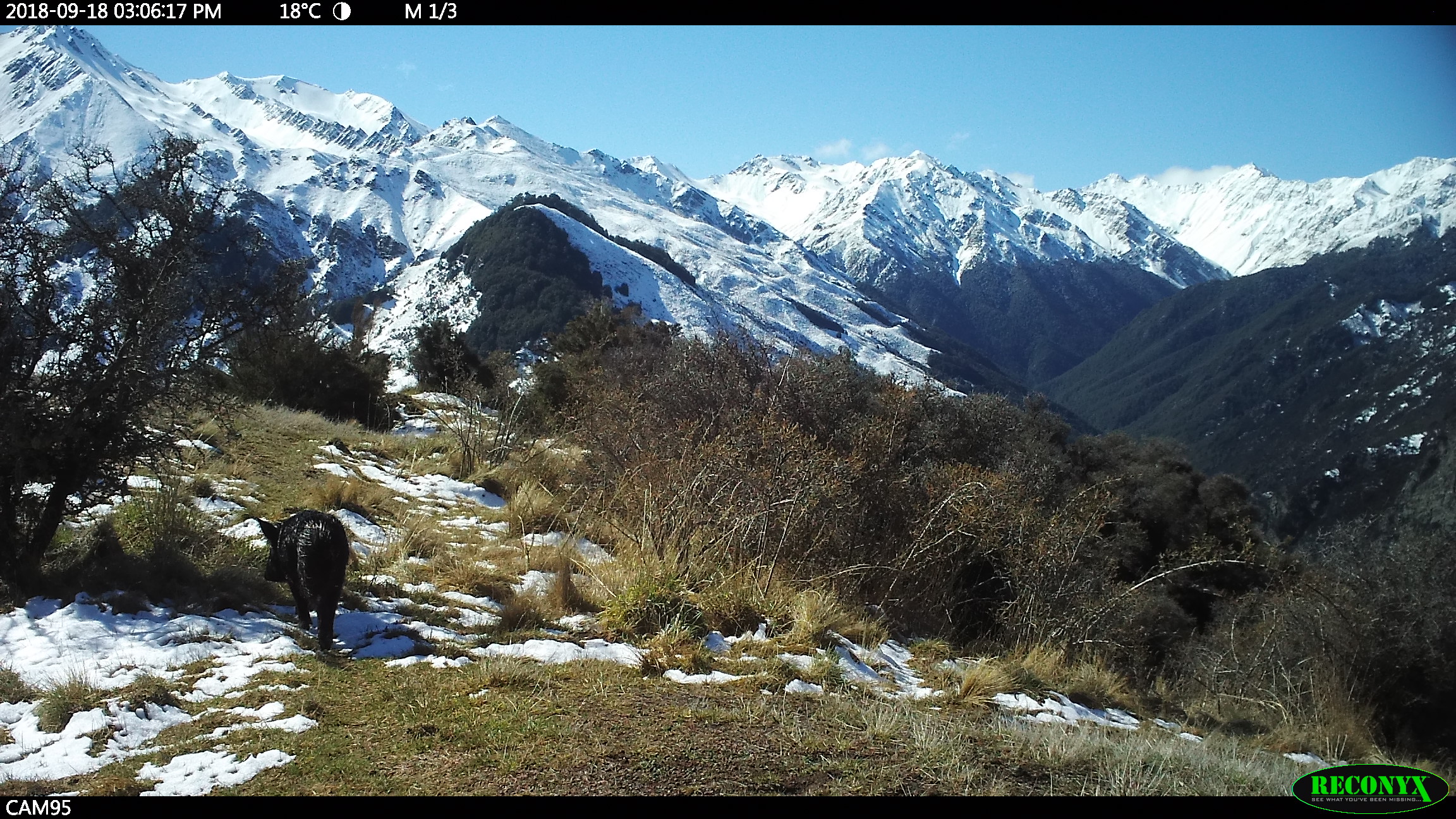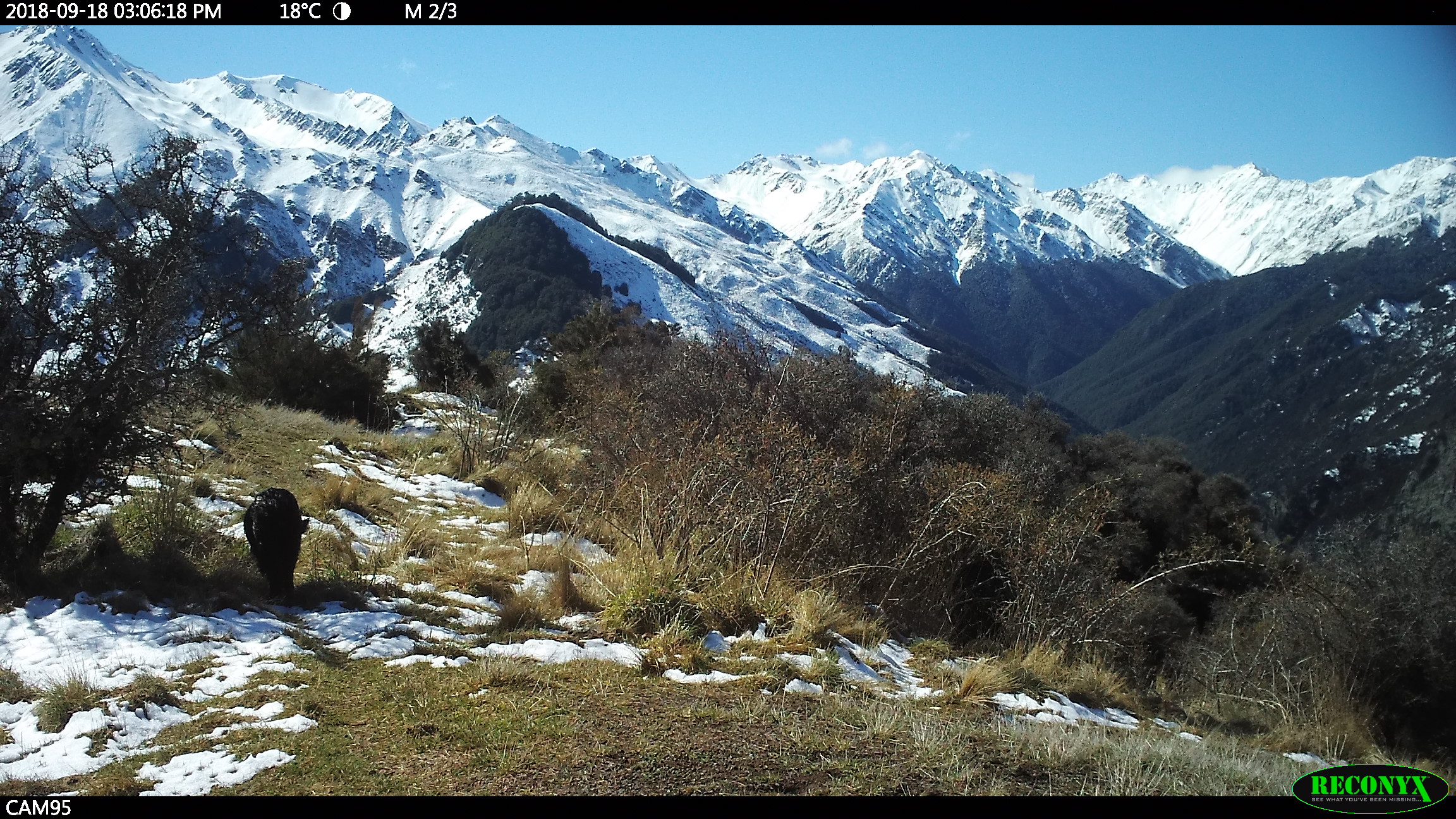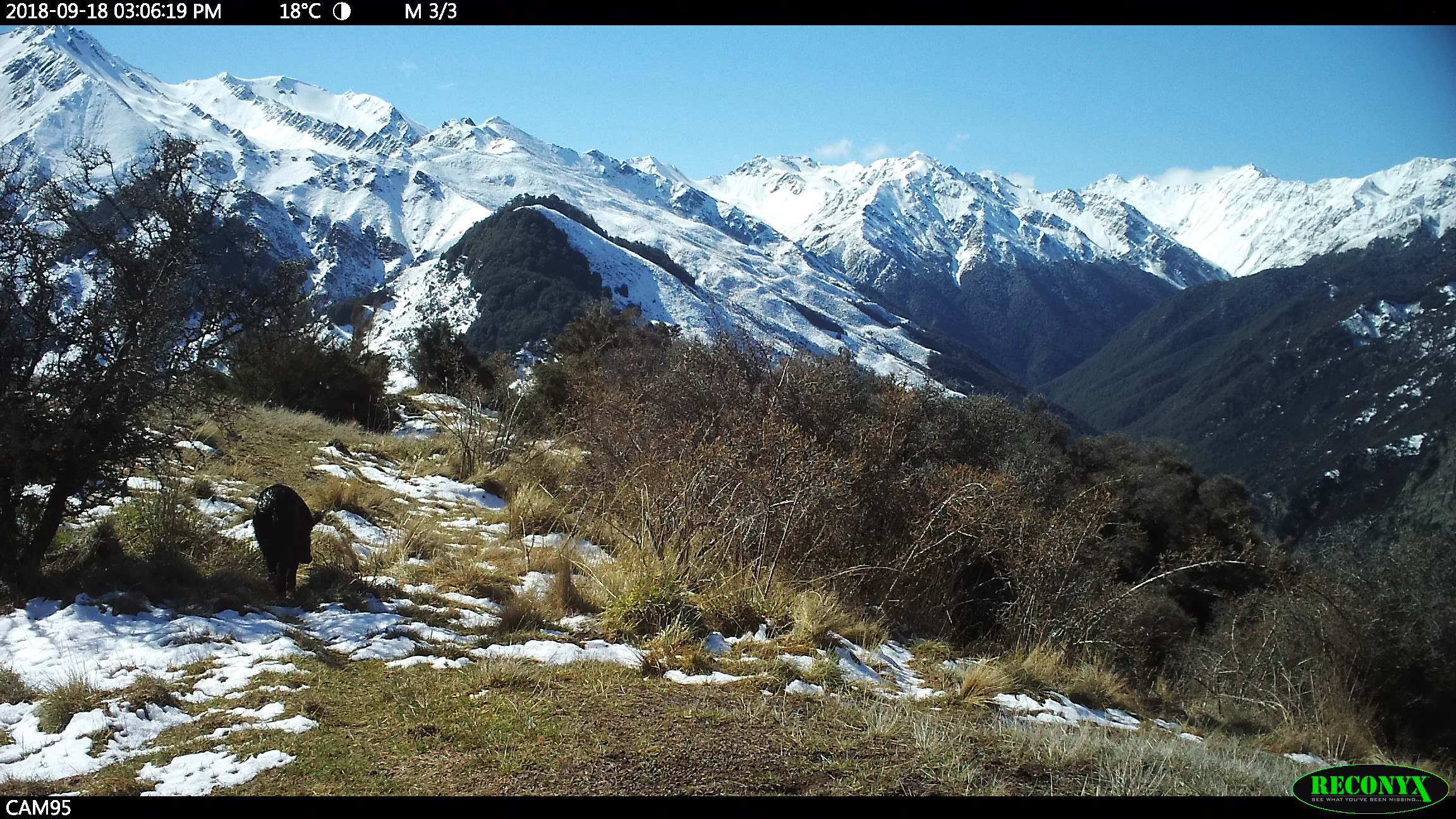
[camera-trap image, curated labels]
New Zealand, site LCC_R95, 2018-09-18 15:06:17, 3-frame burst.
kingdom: Animalia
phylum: Chordata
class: Mammalia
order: Artiodactyla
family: Suidae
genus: Sus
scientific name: Sus scrofa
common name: pig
Pig (Sus scrofa).